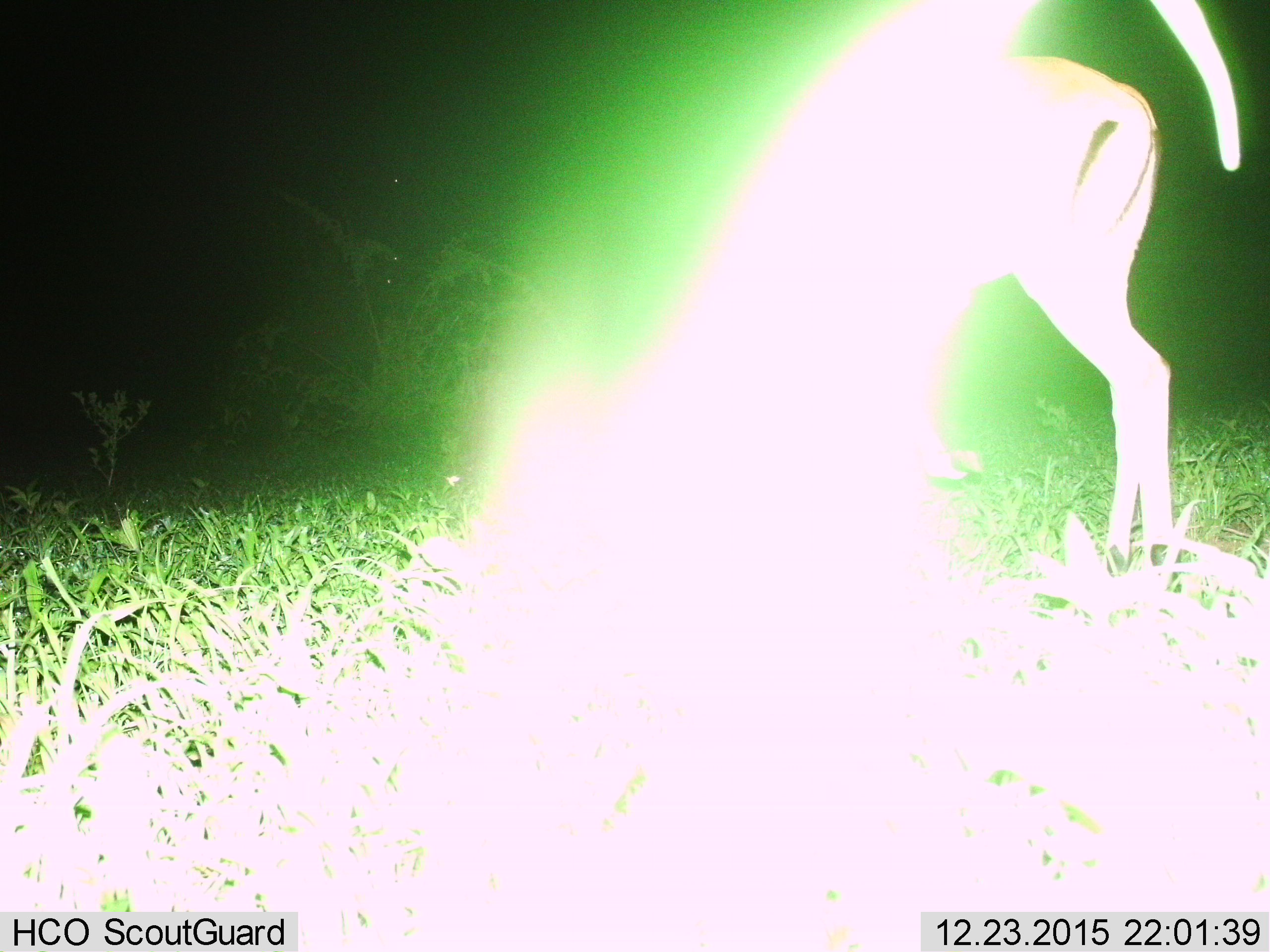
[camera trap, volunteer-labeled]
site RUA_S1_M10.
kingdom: Animalia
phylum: Chordata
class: Mammalia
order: Artiodactyla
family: Bovidae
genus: Aepyceros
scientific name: Aepyceros melampus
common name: impala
Impala (Aepyceros melampus), count 1. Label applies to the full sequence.